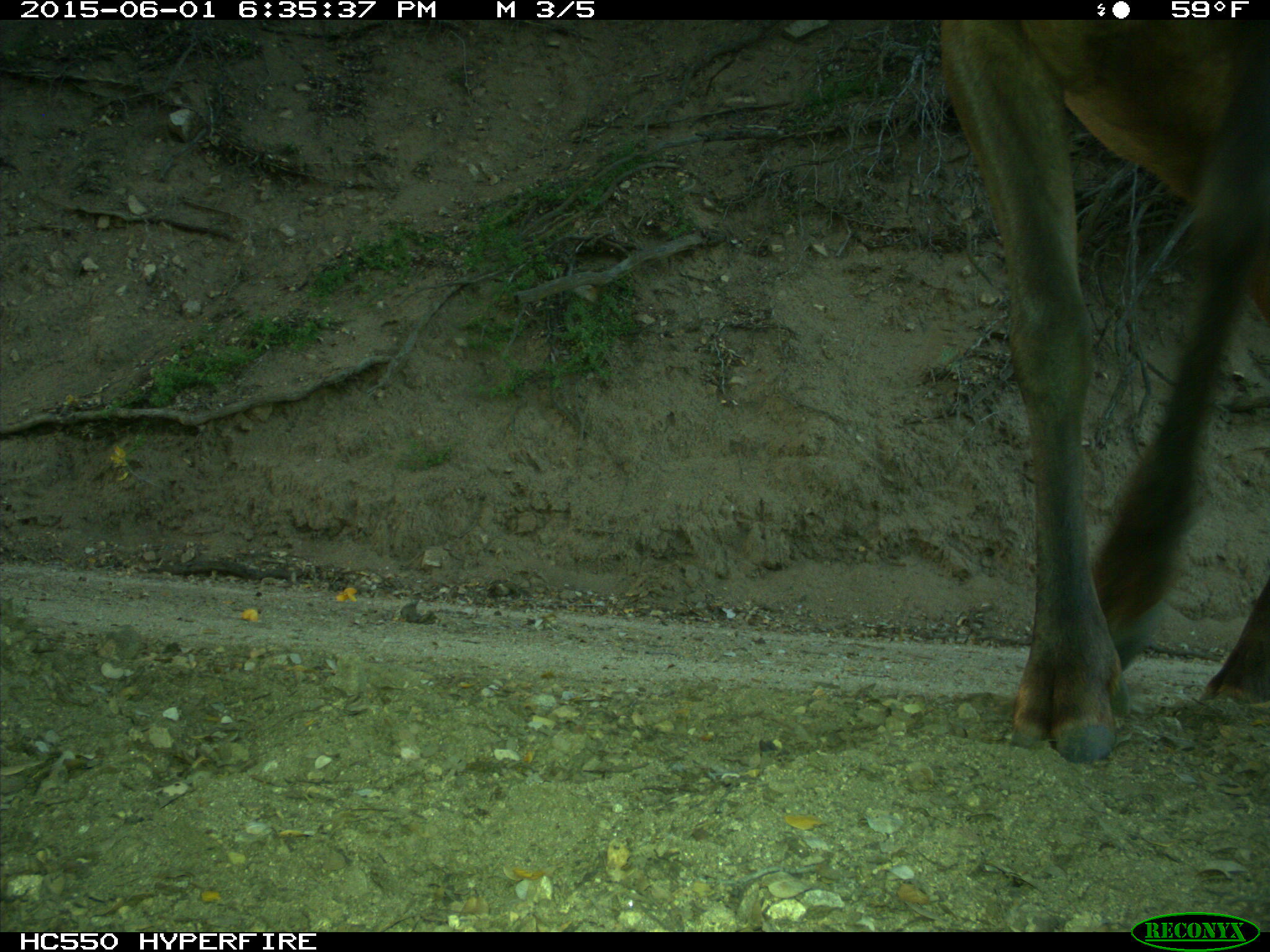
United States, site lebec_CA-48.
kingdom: Animalia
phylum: Chordata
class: Mammalia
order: Artiodactyla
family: Cervidae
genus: Cervus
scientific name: Cervus canadensis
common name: elk